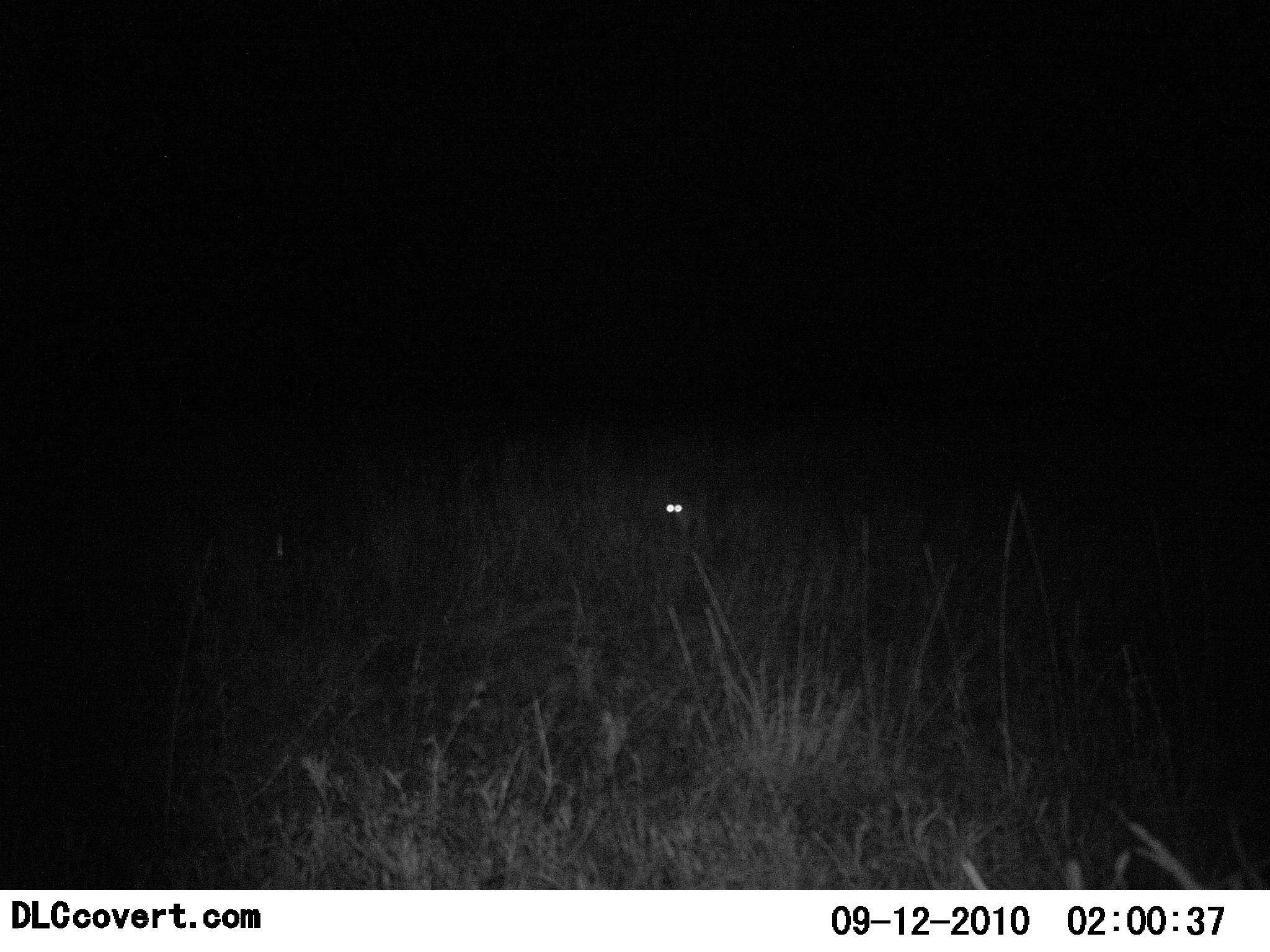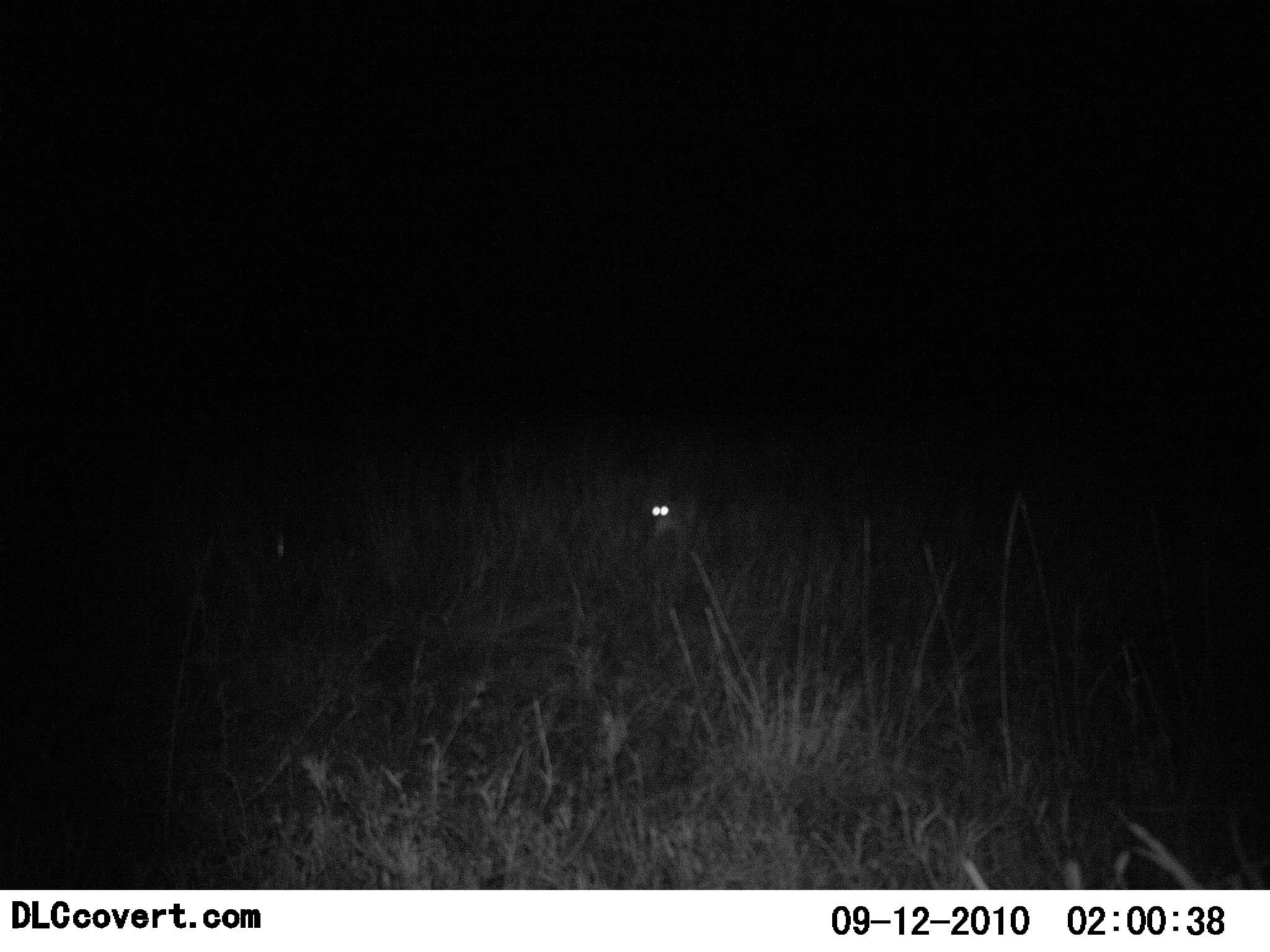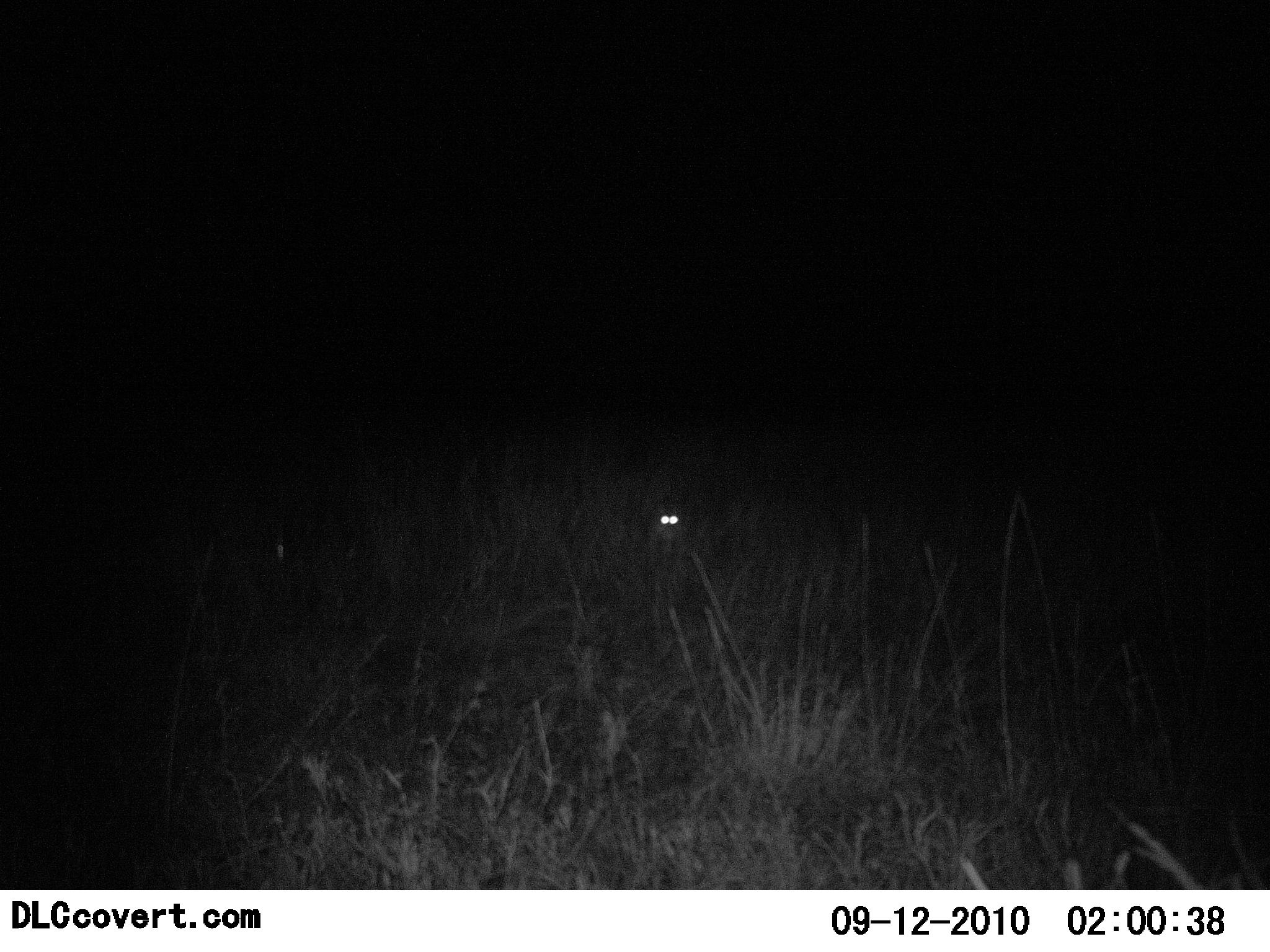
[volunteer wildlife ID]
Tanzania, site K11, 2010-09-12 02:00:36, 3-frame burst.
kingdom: Animalia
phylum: Chordata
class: Mammalia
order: Carnivora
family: Viverridae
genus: Genetta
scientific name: Genetta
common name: genet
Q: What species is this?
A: Genet (Genetta).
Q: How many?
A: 1.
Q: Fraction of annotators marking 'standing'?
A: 0%.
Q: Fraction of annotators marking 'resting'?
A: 0%.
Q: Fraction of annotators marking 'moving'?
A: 100%.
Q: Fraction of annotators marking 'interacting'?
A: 0%.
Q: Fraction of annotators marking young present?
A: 0%.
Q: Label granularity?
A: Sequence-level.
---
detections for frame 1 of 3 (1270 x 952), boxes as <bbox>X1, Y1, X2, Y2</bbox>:
animal: <bbox>662, 497, 712, 542</bbox>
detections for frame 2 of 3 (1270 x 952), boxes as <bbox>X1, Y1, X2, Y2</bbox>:
animal: <bbox>647, 495, 717, 563</bbox>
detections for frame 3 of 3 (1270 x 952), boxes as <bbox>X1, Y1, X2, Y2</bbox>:
animal: <bbox>653, 505, 699, 572</bbox>